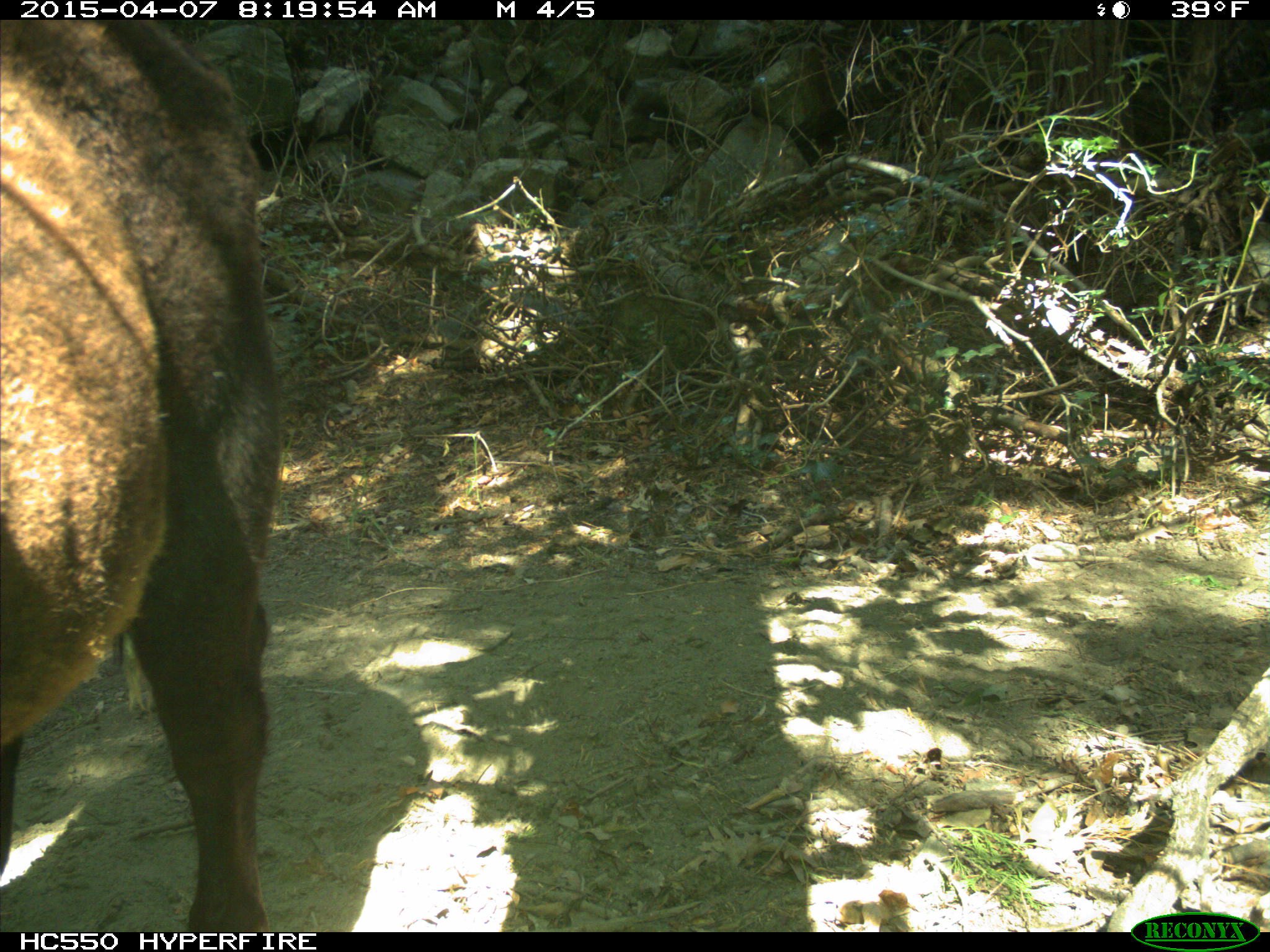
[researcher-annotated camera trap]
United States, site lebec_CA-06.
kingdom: Animalia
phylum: Chordata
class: Mammalia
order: Artiodactyla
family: Bovidae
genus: Bos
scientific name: Bos taurus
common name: domestic cow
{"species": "Bos taurus (domestic cow)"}